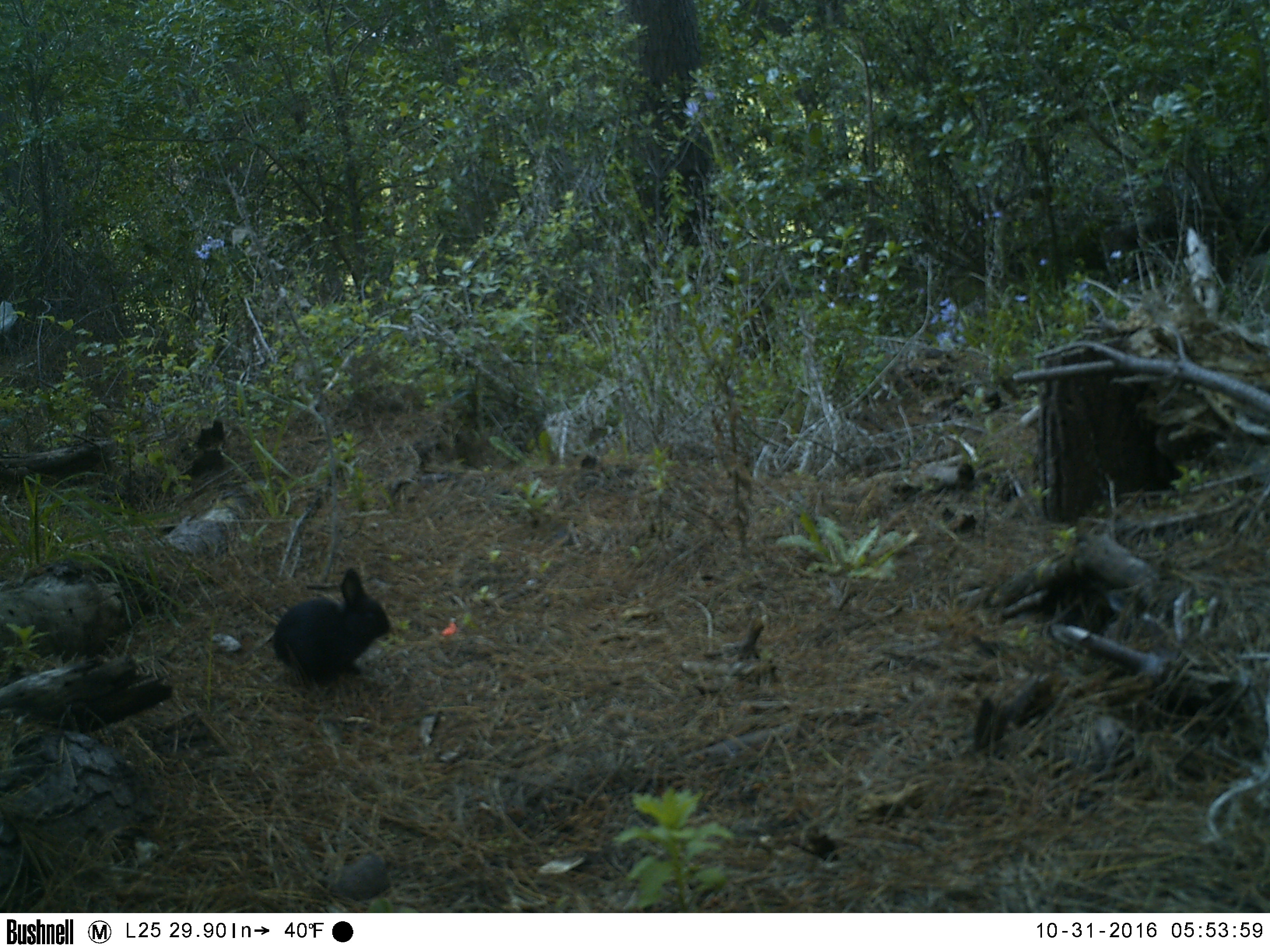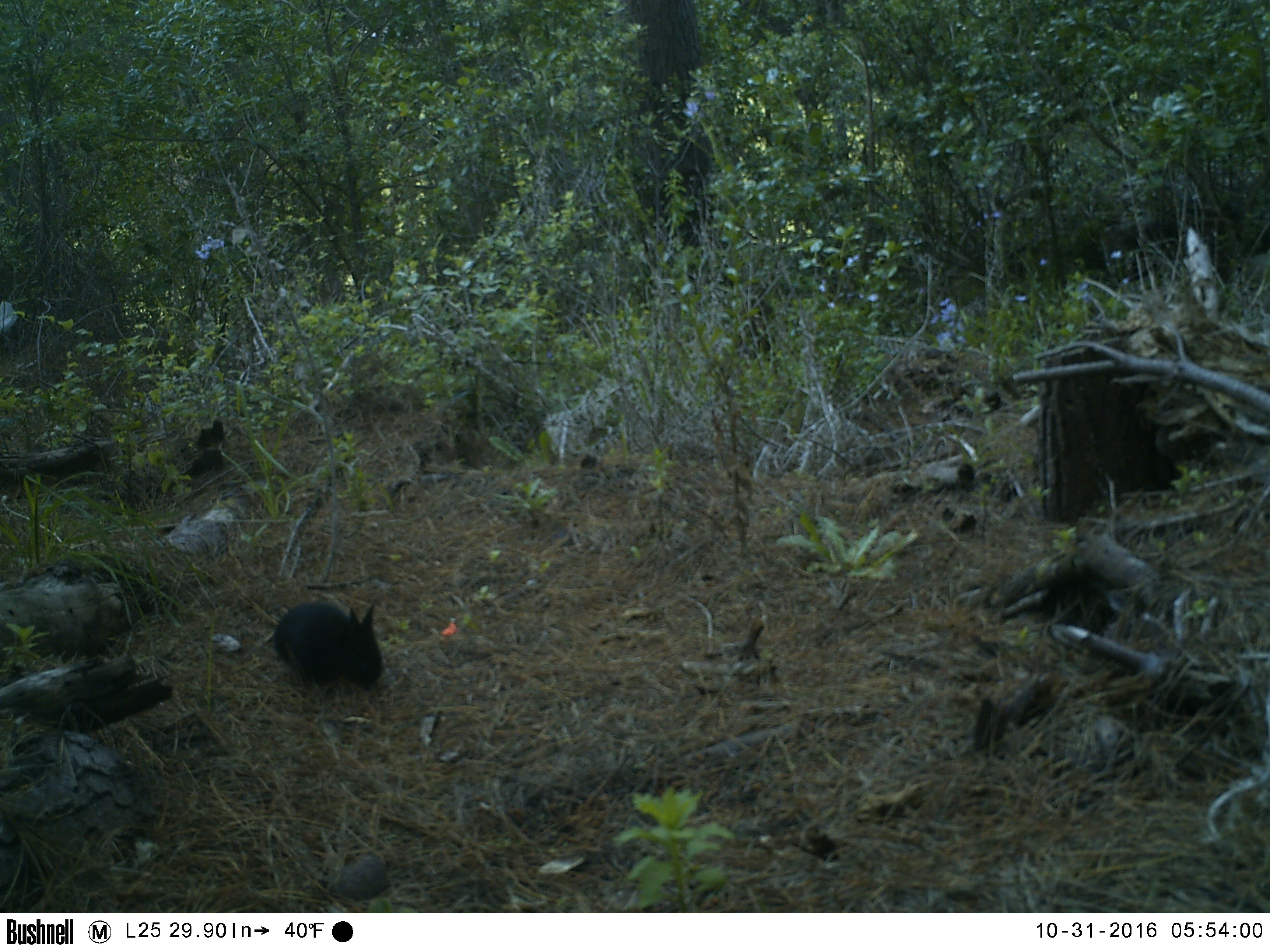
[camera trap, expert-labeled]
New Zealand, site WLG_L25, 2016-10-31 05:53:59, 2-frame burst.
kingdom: Animalia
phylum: Chordata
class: Mammalia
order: Lagomorpha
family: Leporidae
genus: Oryctolagus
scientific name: Oryctolagus cuniculus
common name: european rabbit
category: rabbit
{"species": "rabbit (european rabbit) (Oryctolagus cuniculus)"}